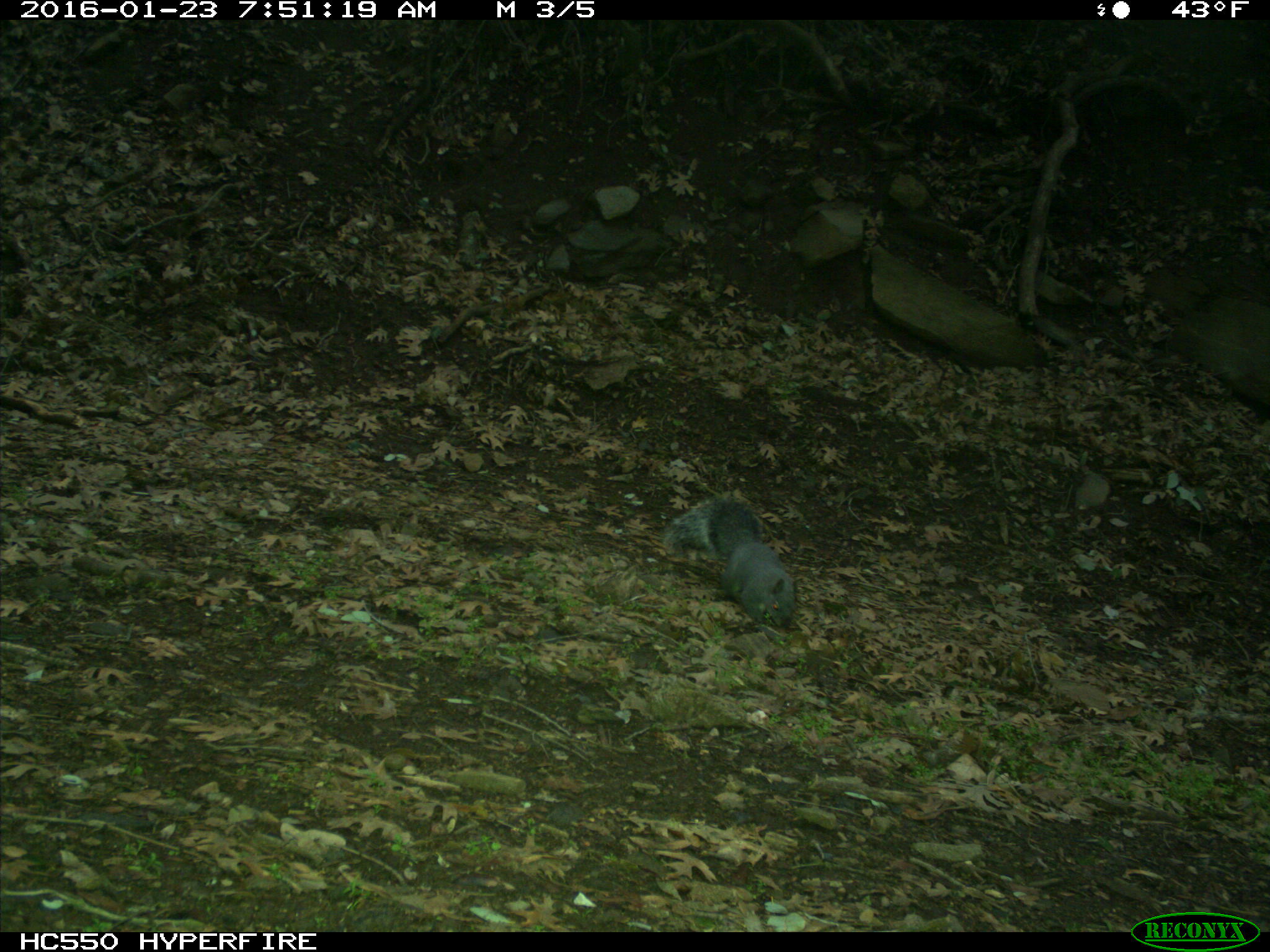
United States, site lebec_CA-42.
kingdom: Animalia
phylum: Chordata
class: Mammalia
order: Rodentia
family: Sciuridae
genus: Sciurus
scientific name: Sciurus carolinensis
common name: eastern gray squirrel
Sciurus carolinensis (eastern gray squirrel).